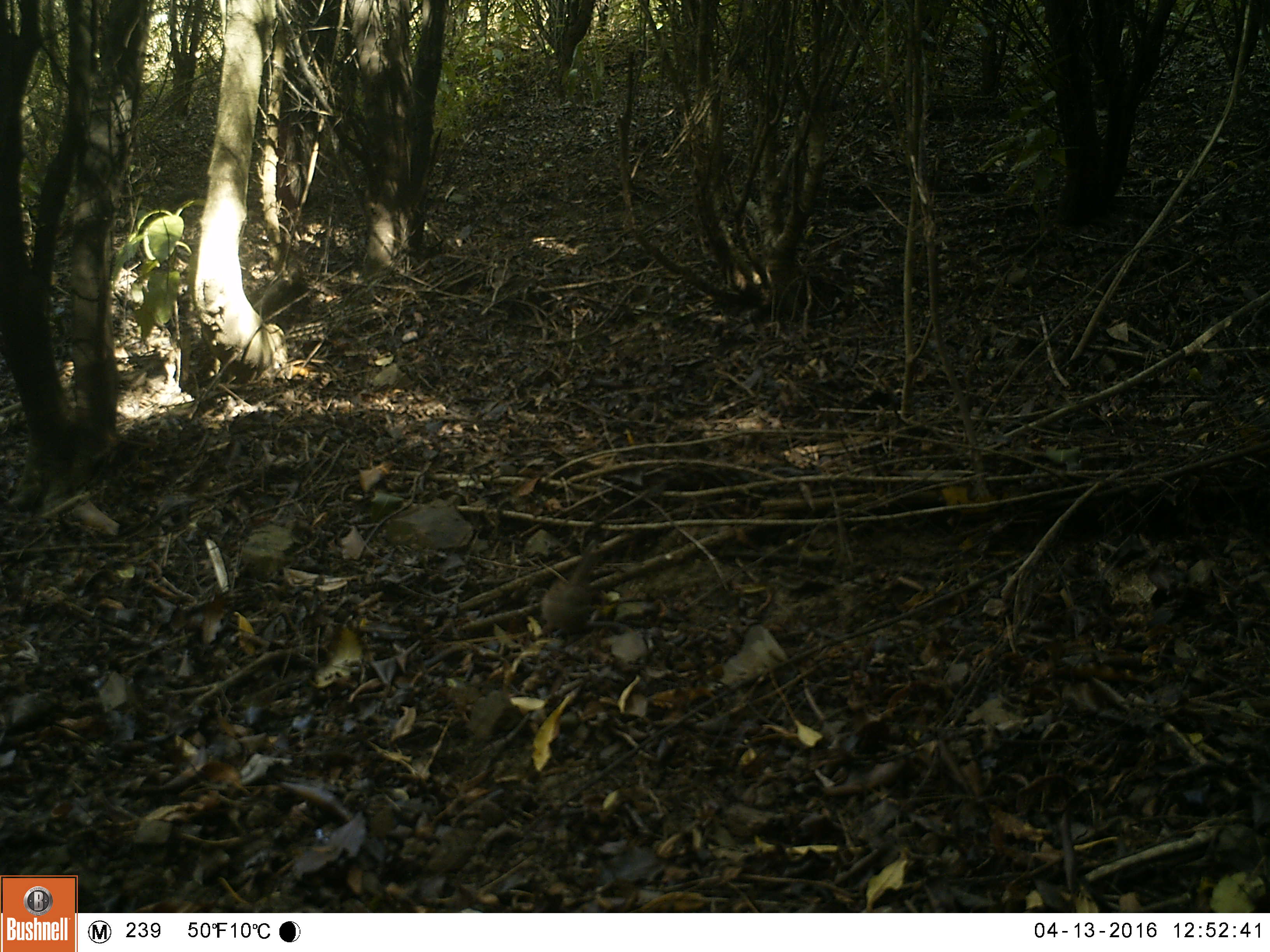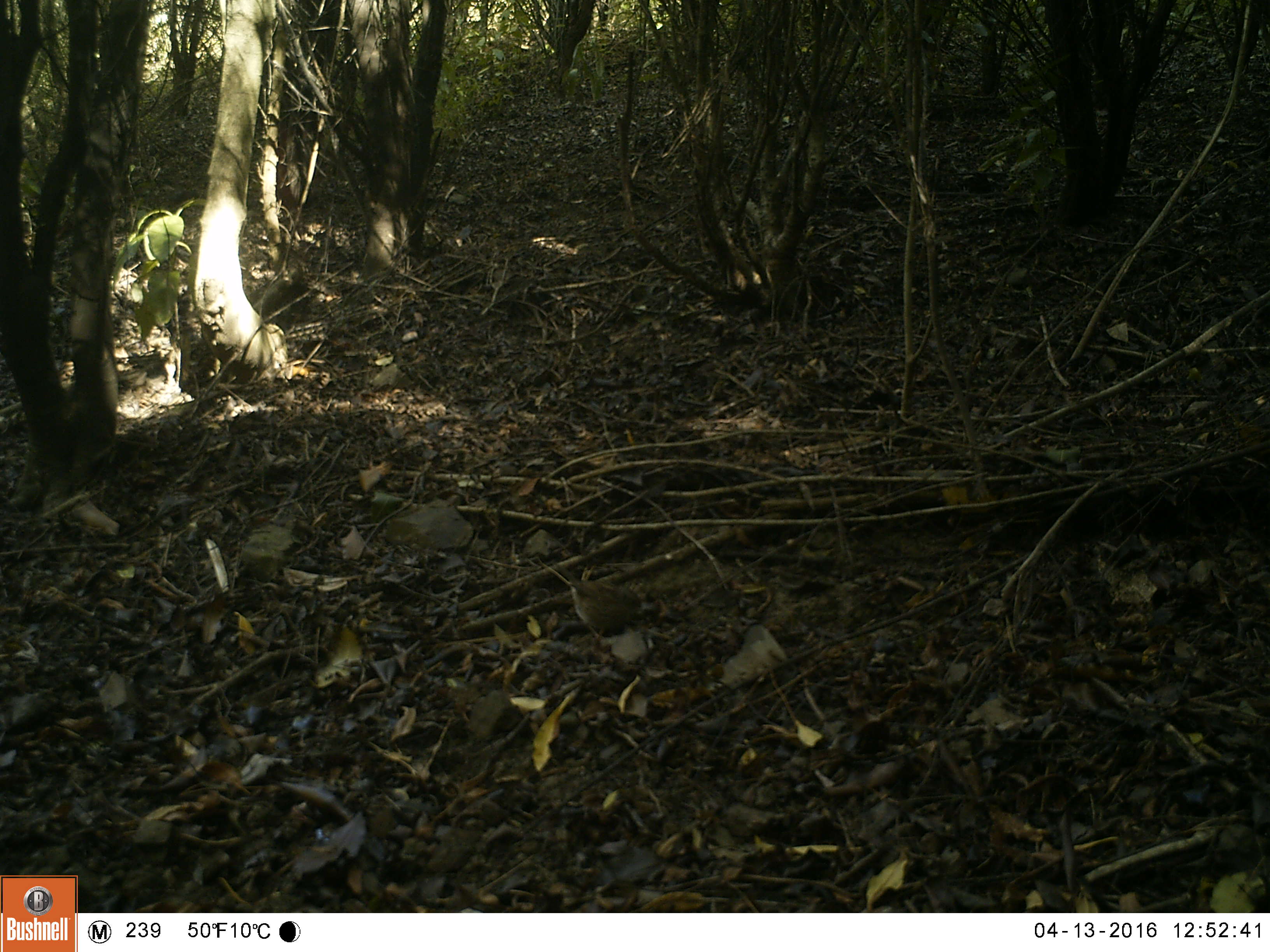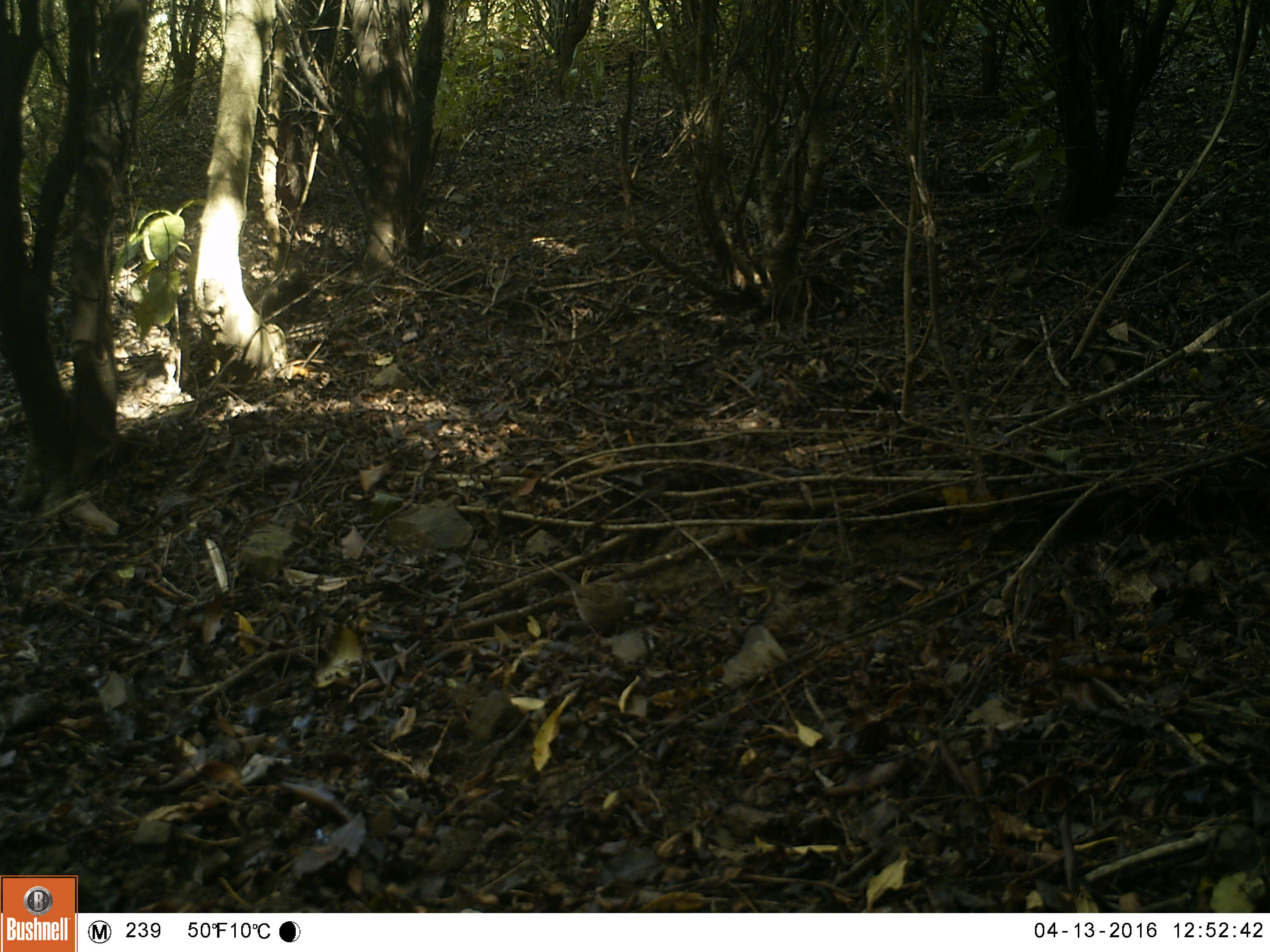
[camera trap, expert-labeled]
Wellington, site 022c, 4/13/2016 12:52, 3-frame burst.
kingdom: Animalia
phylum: Chordata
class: Aves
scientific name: Aves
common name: bird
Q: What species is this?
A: Bird (Aves).